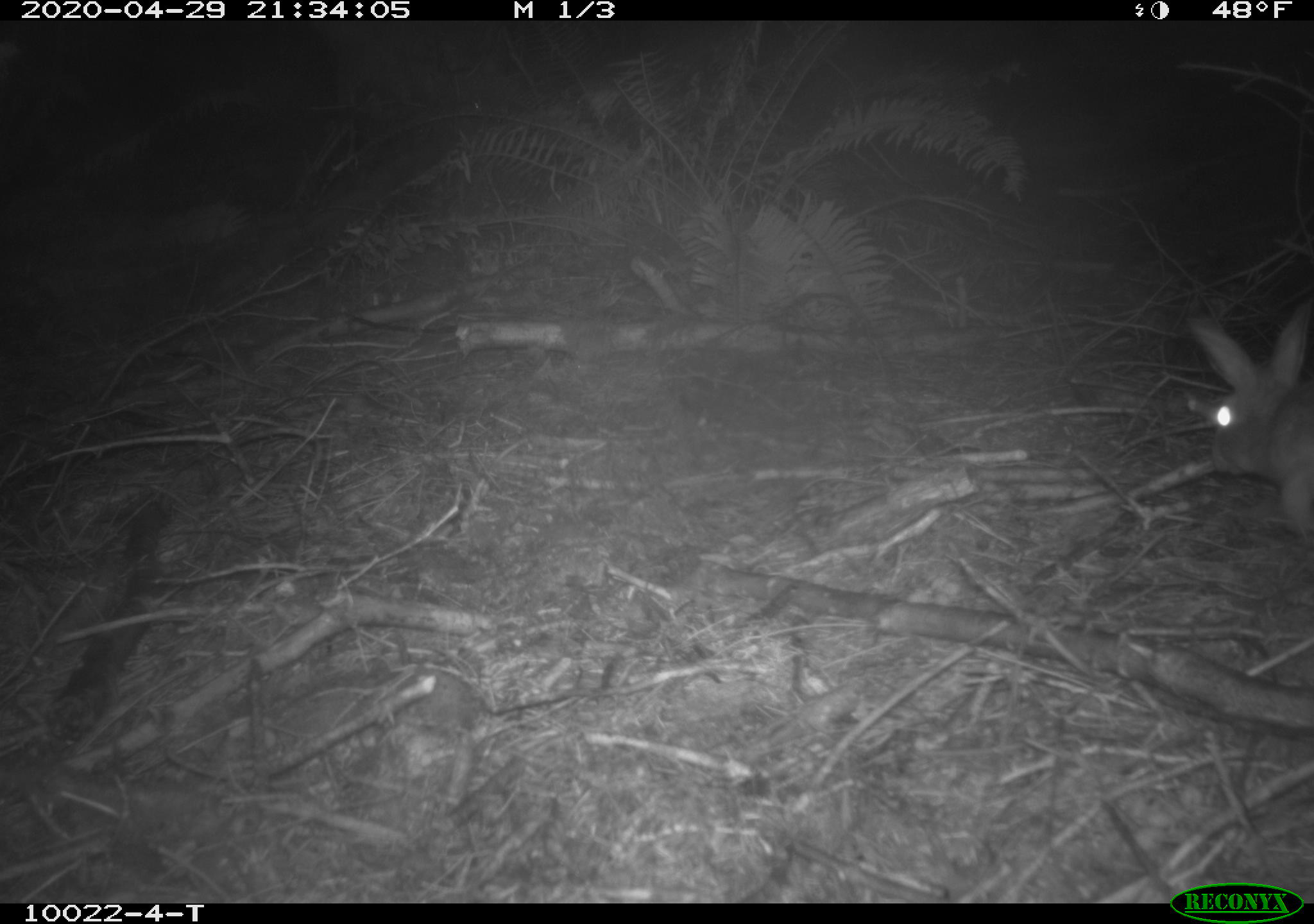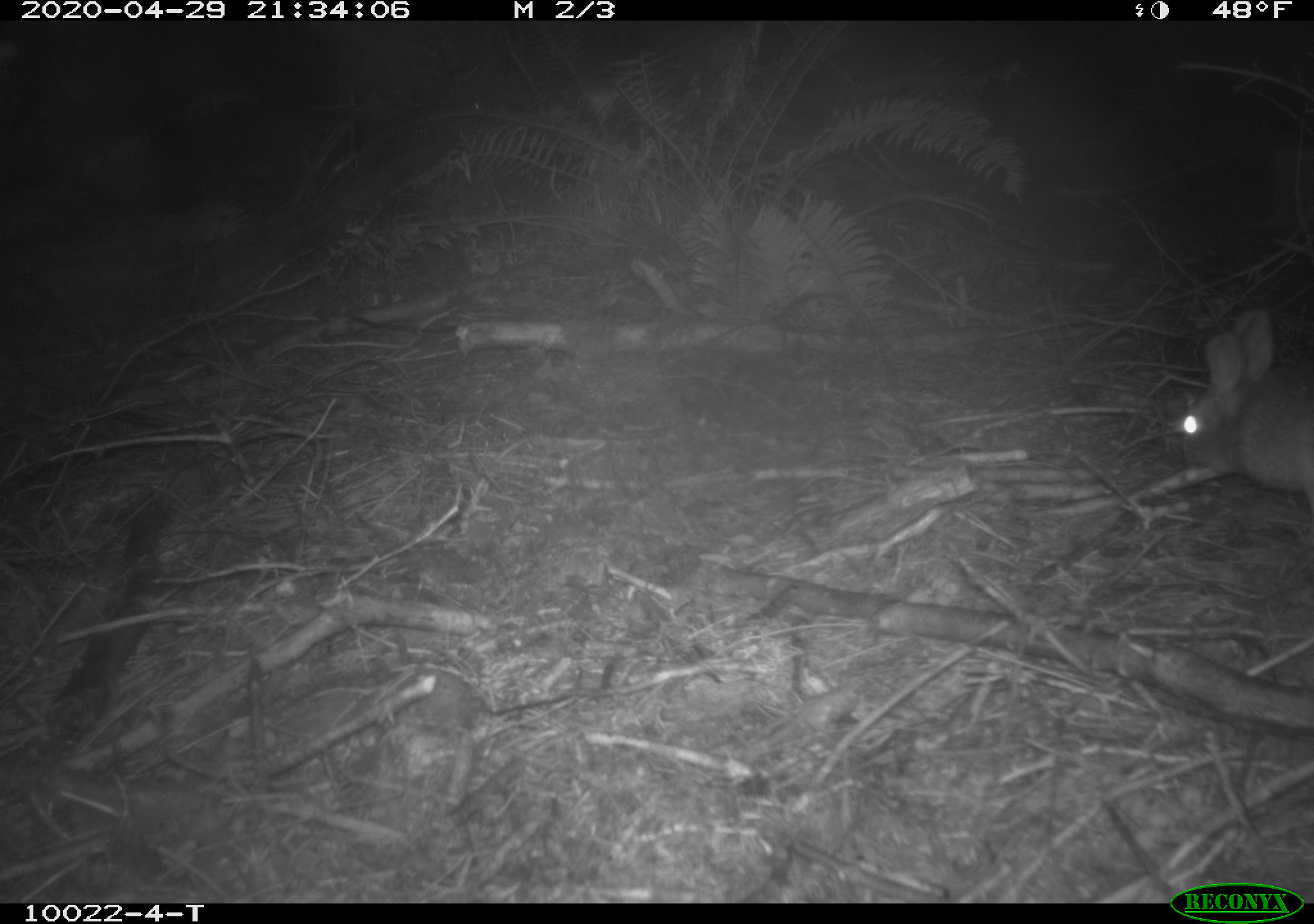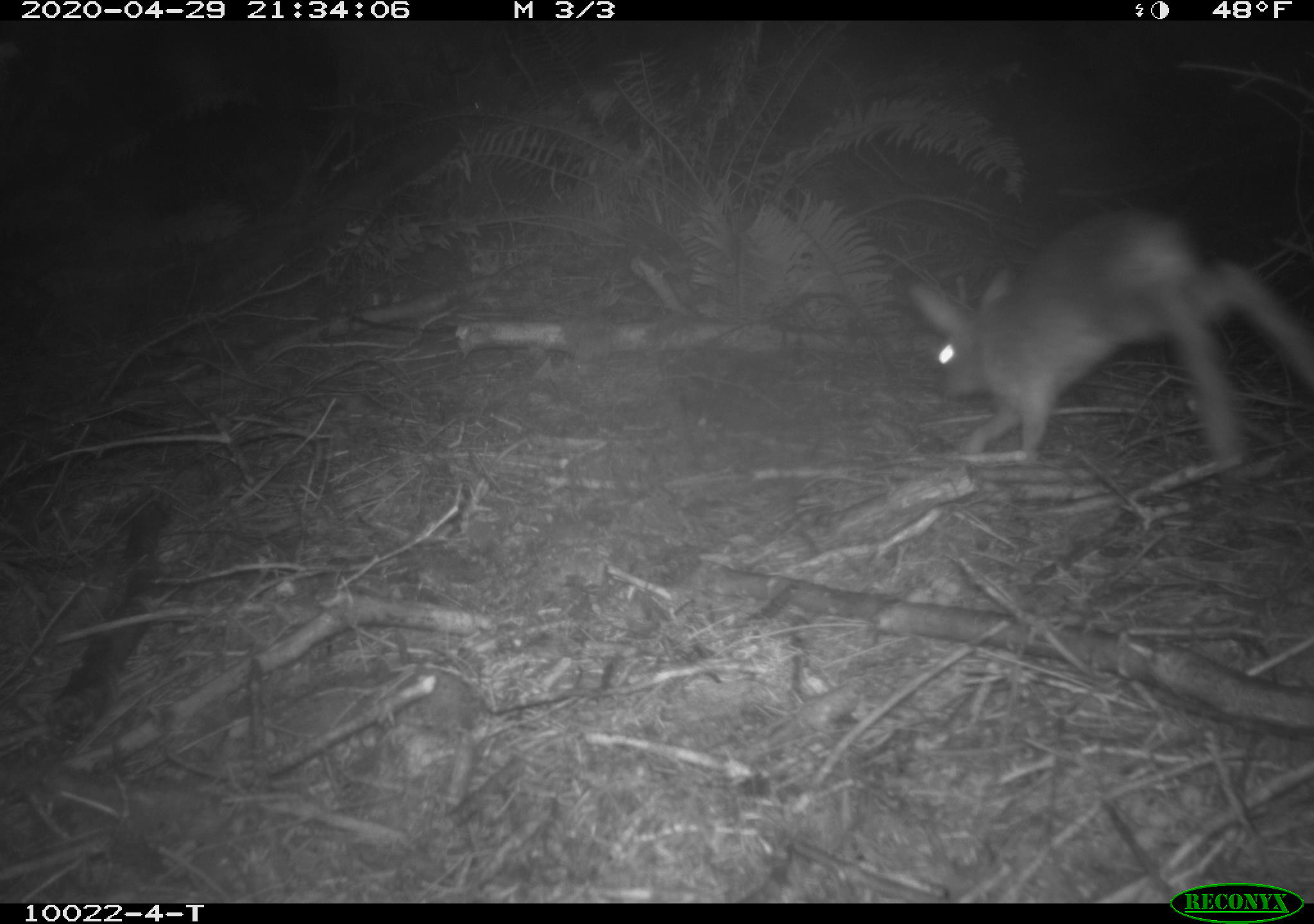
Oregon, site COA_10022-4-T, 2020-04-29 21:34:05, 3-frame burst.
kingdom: Animalia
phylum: Chordata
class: Mammalia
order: Lagomorpha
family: Leporidae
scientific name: Leporidae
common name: hares and rabbits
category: leporidae family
Leporidae family (hares and rabbits) (Leporidae).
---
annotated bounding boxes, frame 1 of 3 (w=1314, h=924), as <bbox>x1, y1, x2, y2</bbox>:
leporidae family: <bbox>1192, 292, 1309, 542</bbox>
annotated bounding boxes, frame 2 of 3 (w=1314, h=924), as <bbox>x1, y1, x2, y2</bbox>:
leporidae family: <bbox>1169, 309, 1310, 506</bbox>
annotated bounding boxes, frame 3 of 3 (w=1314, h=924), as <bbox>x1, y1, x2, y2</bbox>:
leporidae family: <bbox>906, 197, 1308, 502</bbox>